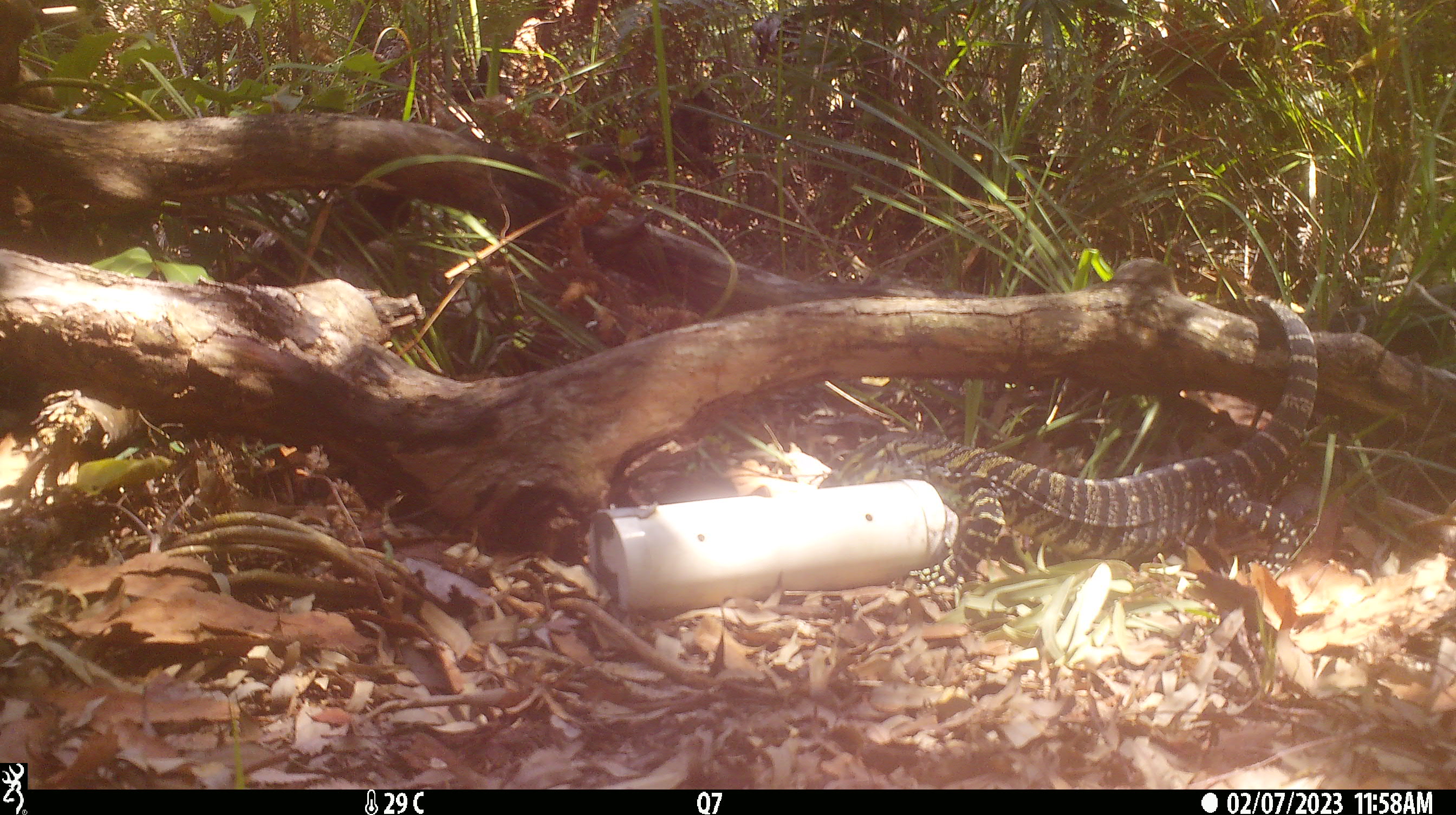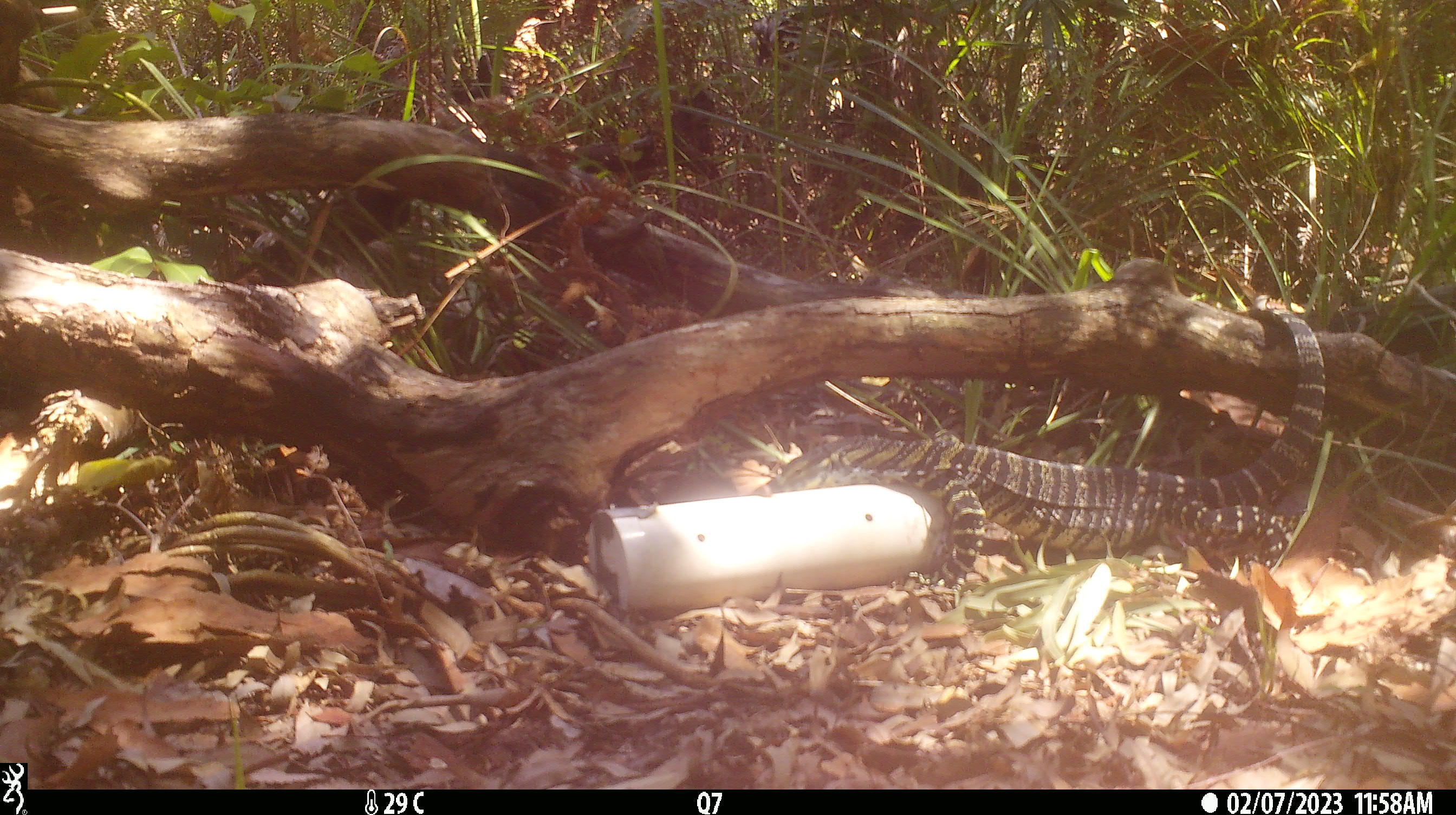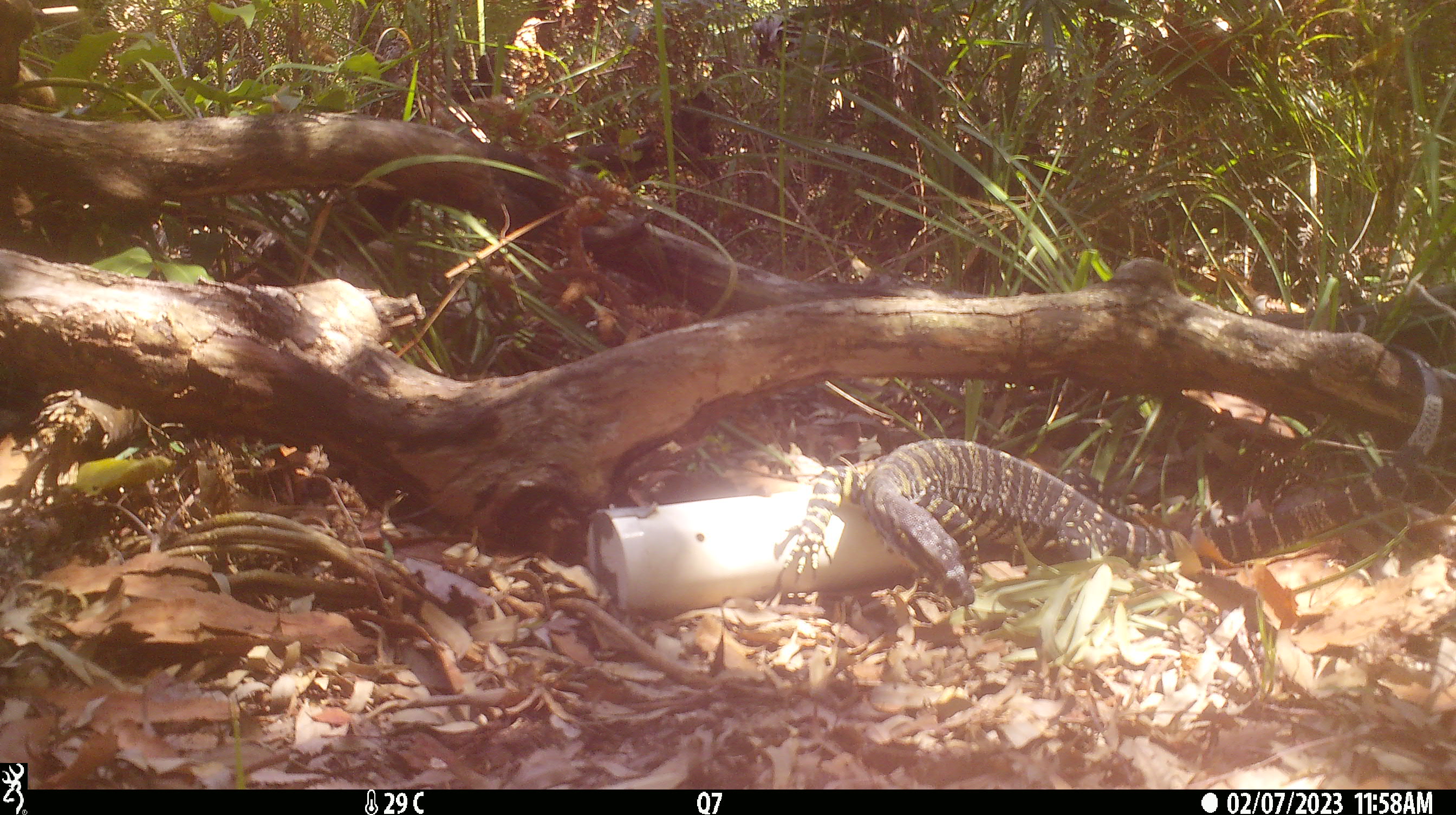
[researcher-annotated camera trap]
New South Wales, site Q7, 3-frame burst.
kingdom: Animalia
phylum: Chordata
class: Reptilia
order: Squamata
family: Varanidae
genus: Varanus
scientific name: Varanus varius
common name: lace monitor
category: goanna